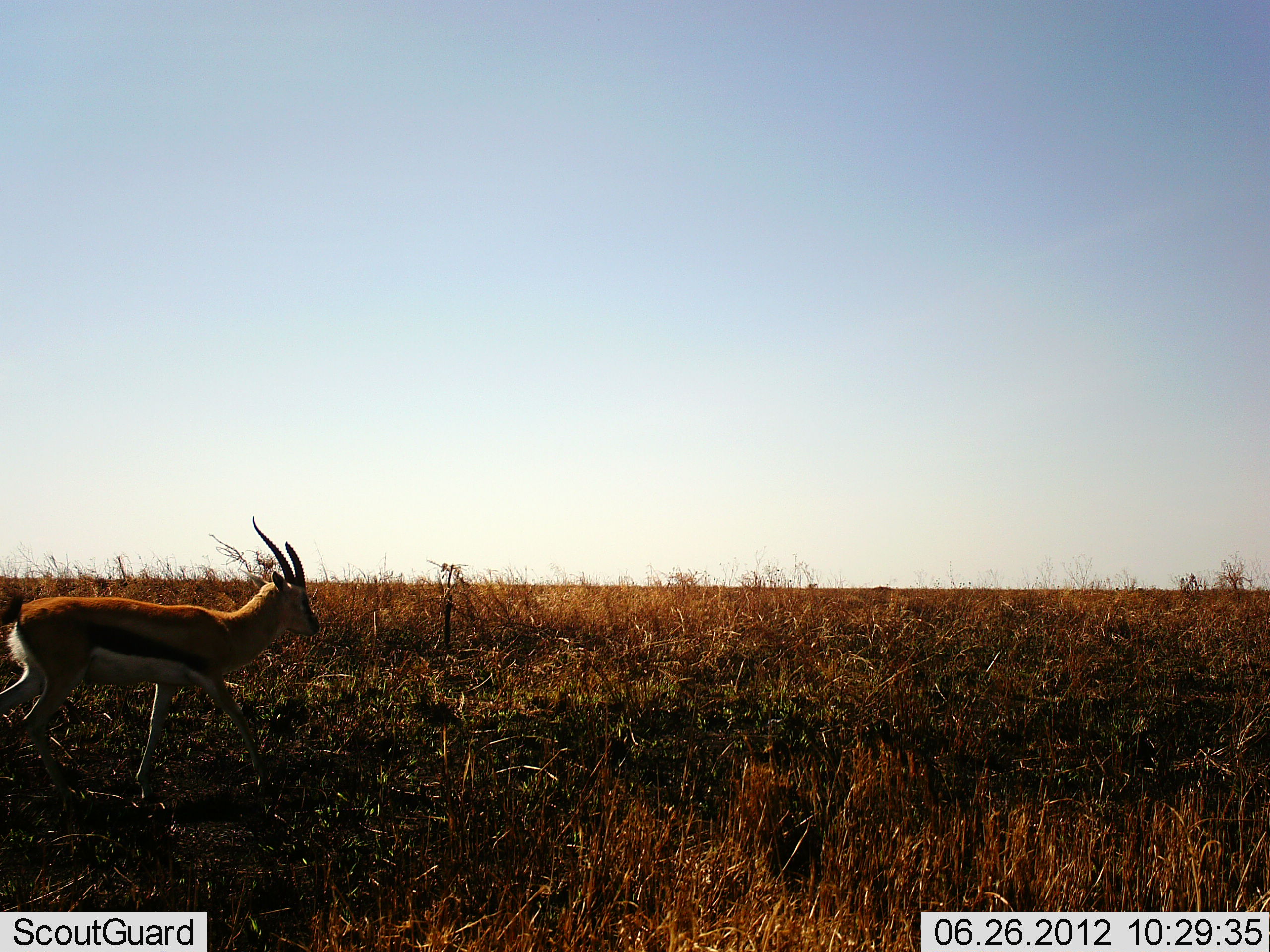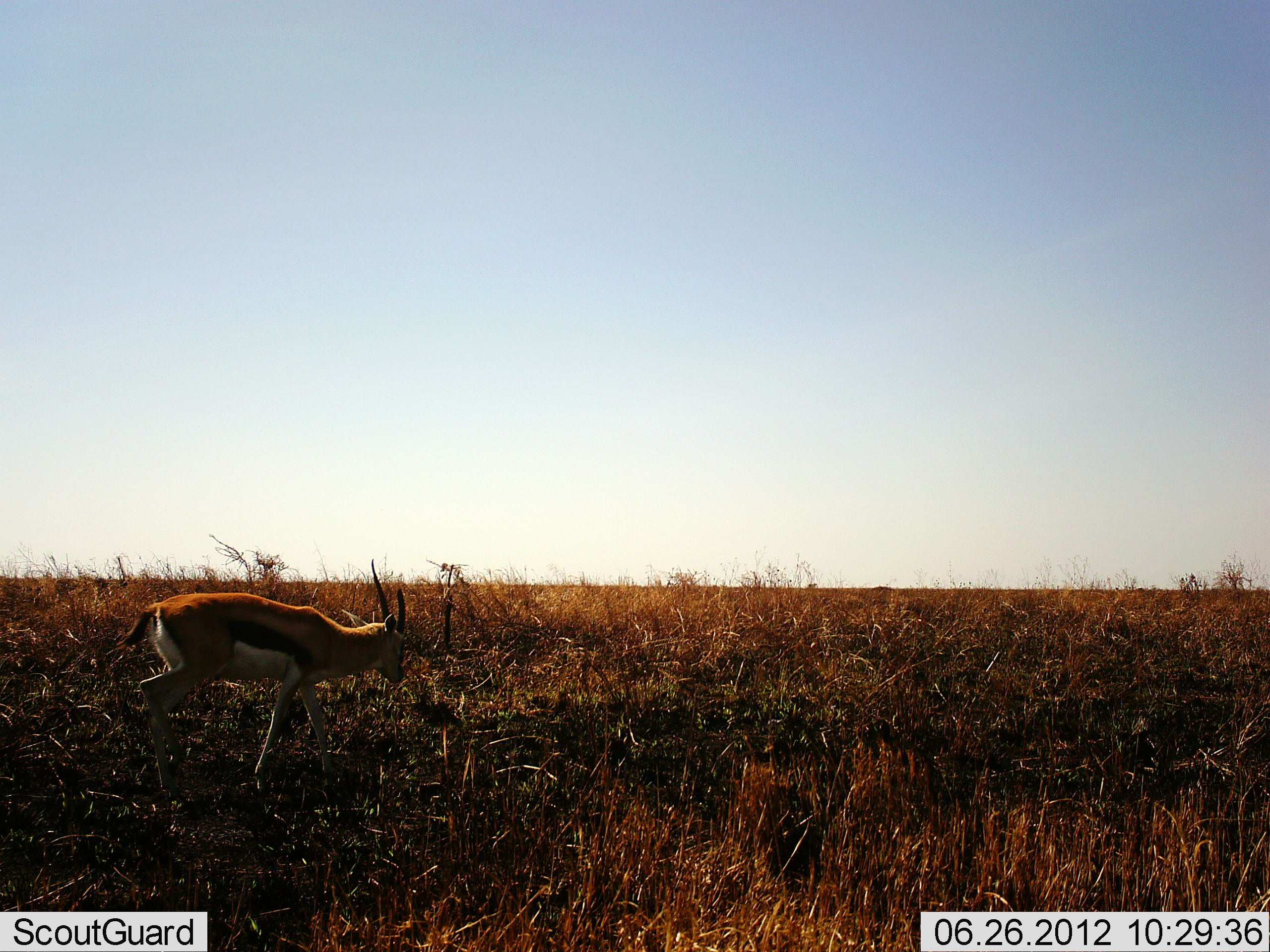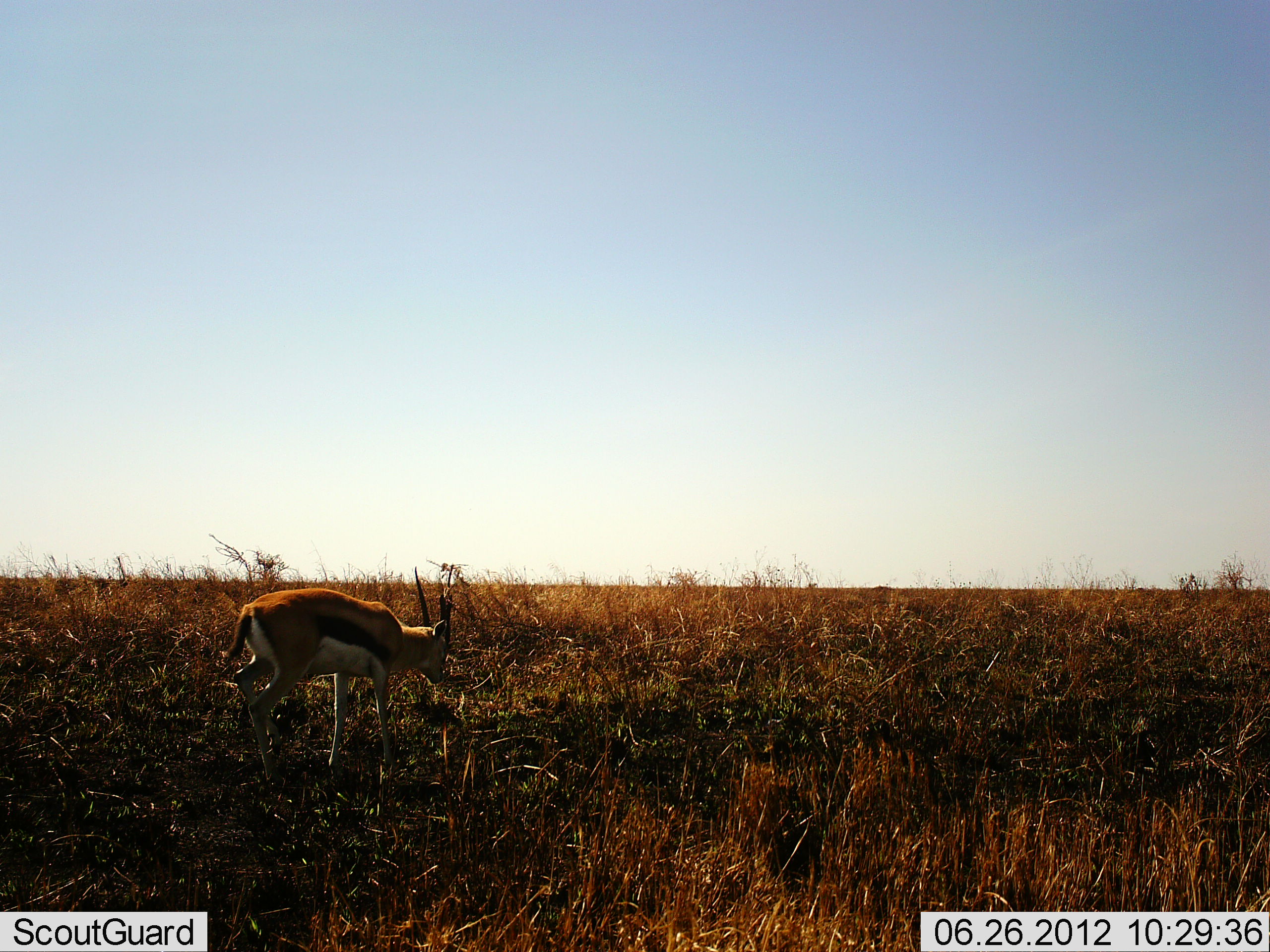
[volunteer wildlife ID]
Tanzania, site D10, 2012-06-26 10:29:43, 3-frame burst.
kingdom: Animalia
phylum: Chordata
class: Mammalia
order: Artiodactyla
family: Bovidae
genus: Eudorcas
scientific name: Eudorcas thomsonii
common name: thomson's gazelle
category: gazellethomsons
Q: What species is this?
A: Gazellethomsons (thomson's gazelle) (Eudorcas thomsonii).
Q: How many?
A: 1.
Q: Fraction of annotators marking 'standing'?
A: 10%.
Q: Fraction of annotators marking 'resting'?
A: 0%.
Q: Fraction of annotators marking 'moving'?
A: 90%.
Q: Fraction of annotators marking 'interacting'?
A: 0%.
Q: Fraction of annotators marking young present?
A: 0%.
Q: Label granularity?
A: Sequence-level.